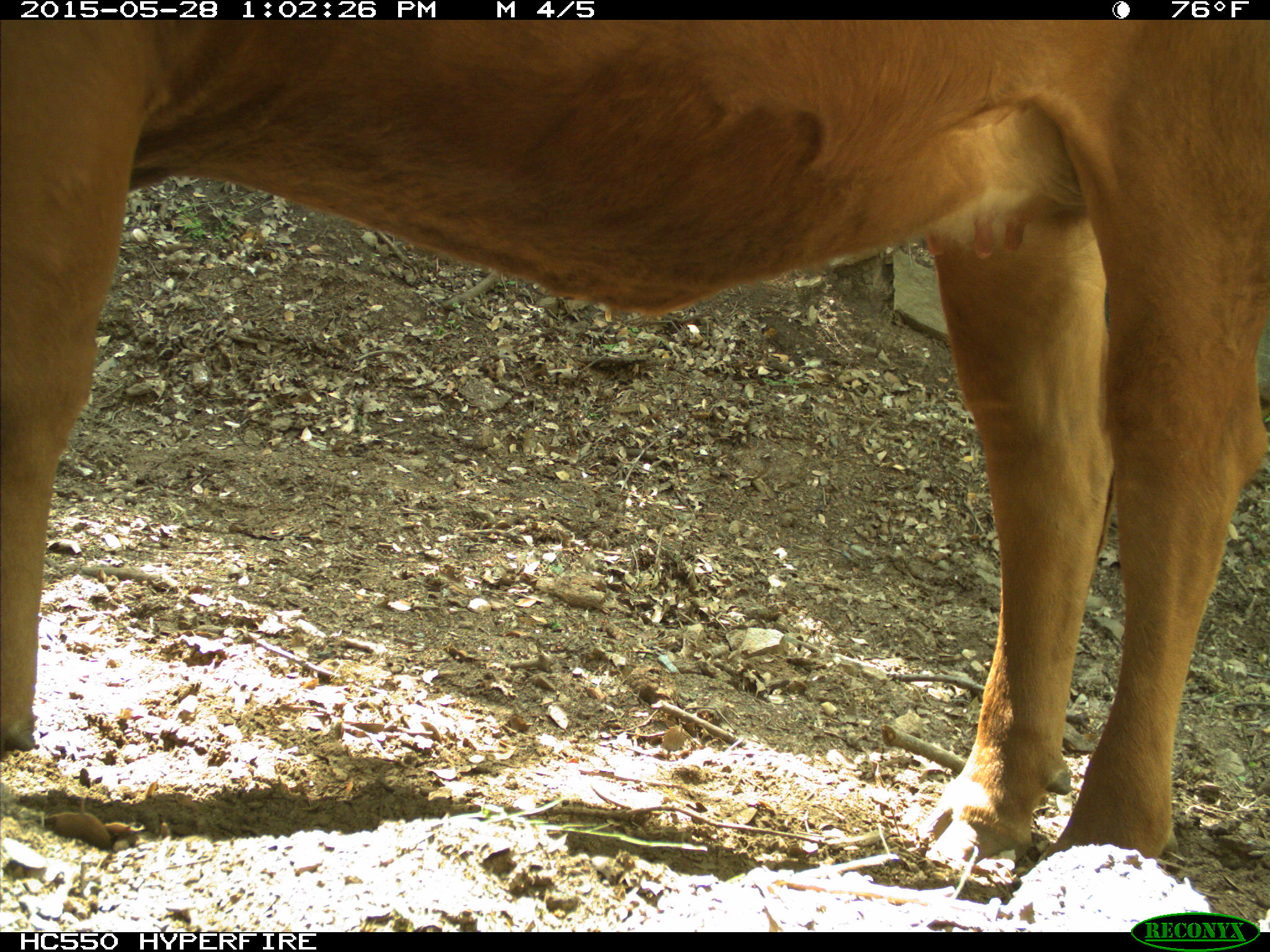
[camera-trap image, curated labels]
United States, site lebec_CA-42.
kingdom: Animalia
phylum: Chordata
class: Mammalia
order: Artiodactyla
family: Bovidae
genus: Bos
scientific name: Bos taurus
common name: domestic cow